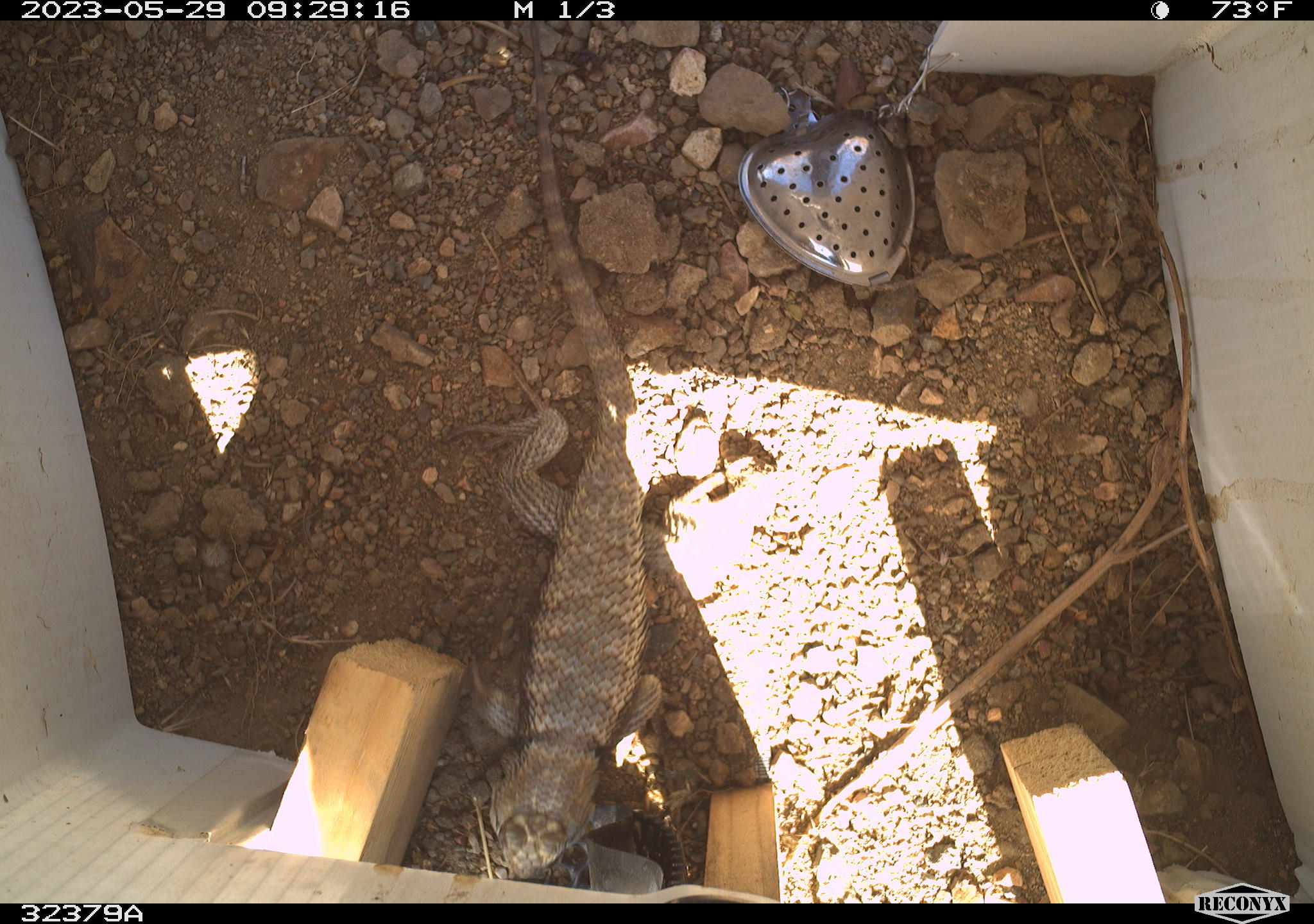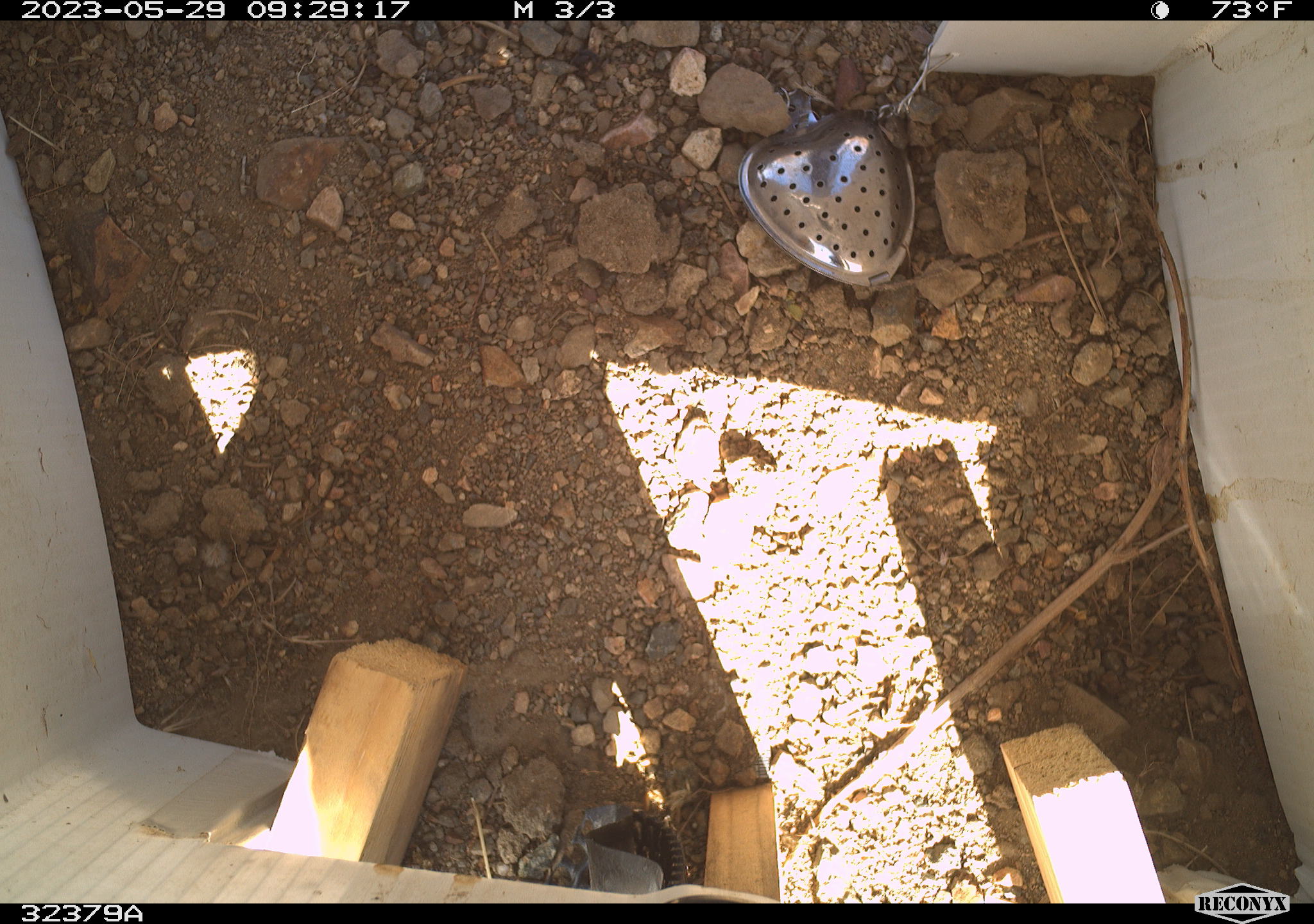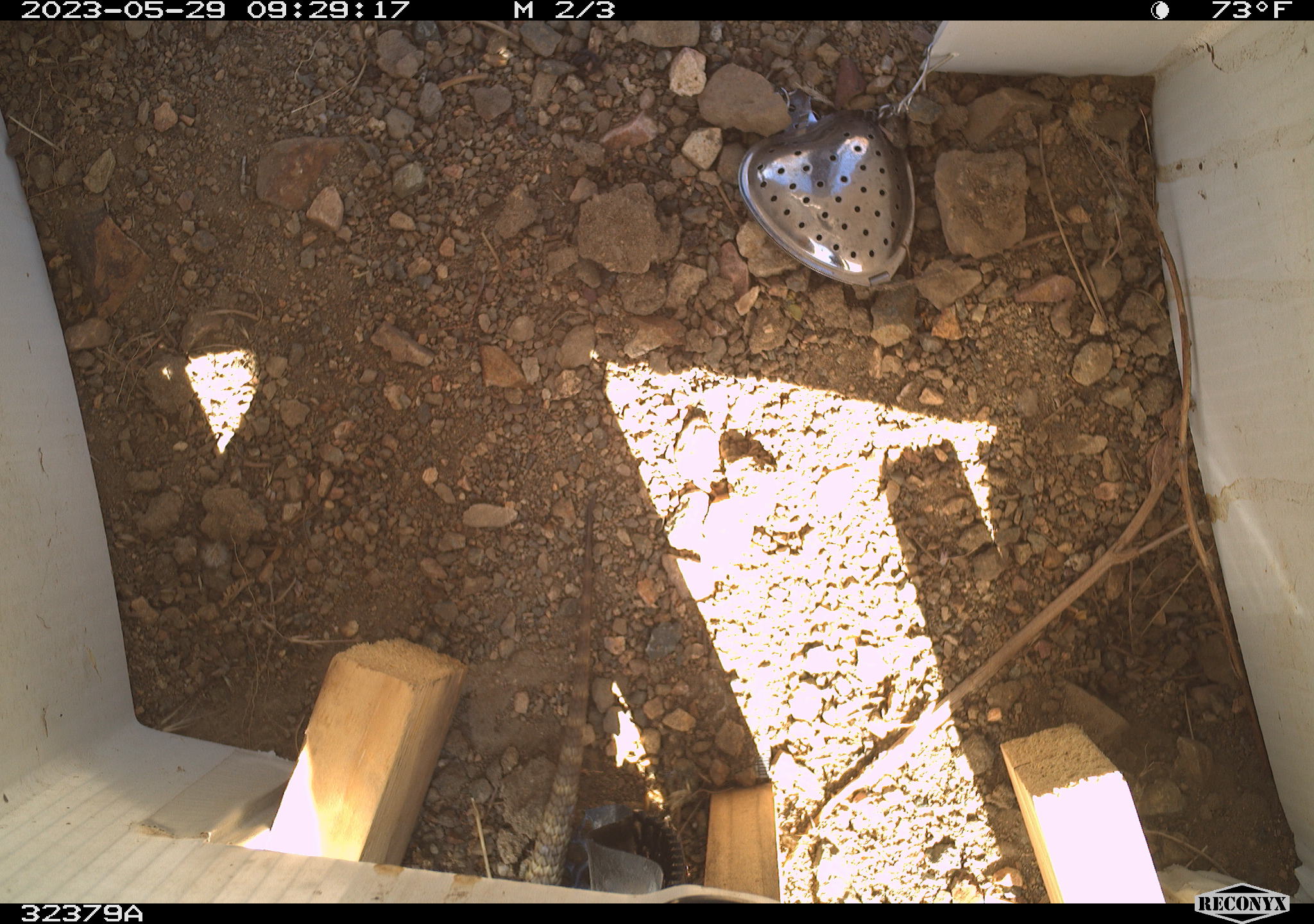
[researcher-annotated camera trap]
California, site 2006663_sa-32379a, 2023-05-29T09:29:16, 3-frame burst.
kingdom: Animalia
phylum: Chordata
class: Reptilia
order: Squamata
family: Phrynosomatidae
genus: Sceloporus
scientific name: Sceloporus uniformis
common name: yellow-backed spiny lizard